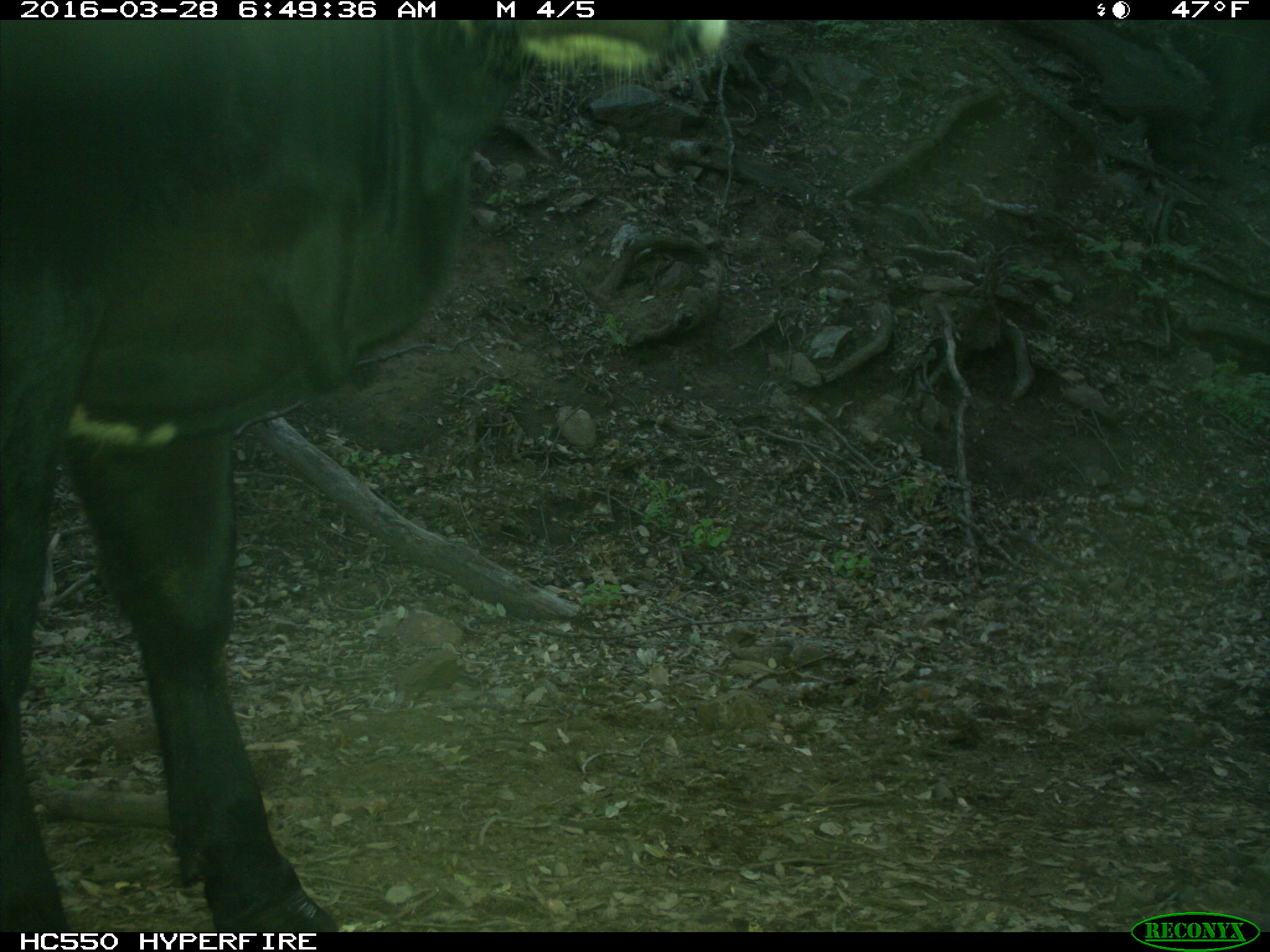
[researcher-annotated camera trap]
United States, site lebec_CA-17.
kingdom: Animalia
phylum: Chordata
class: Mammalia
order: Artiodactyla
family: Bovidae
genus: Bos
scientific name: Bos taurus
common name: domestic cow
Bos taurus (domestic cow).